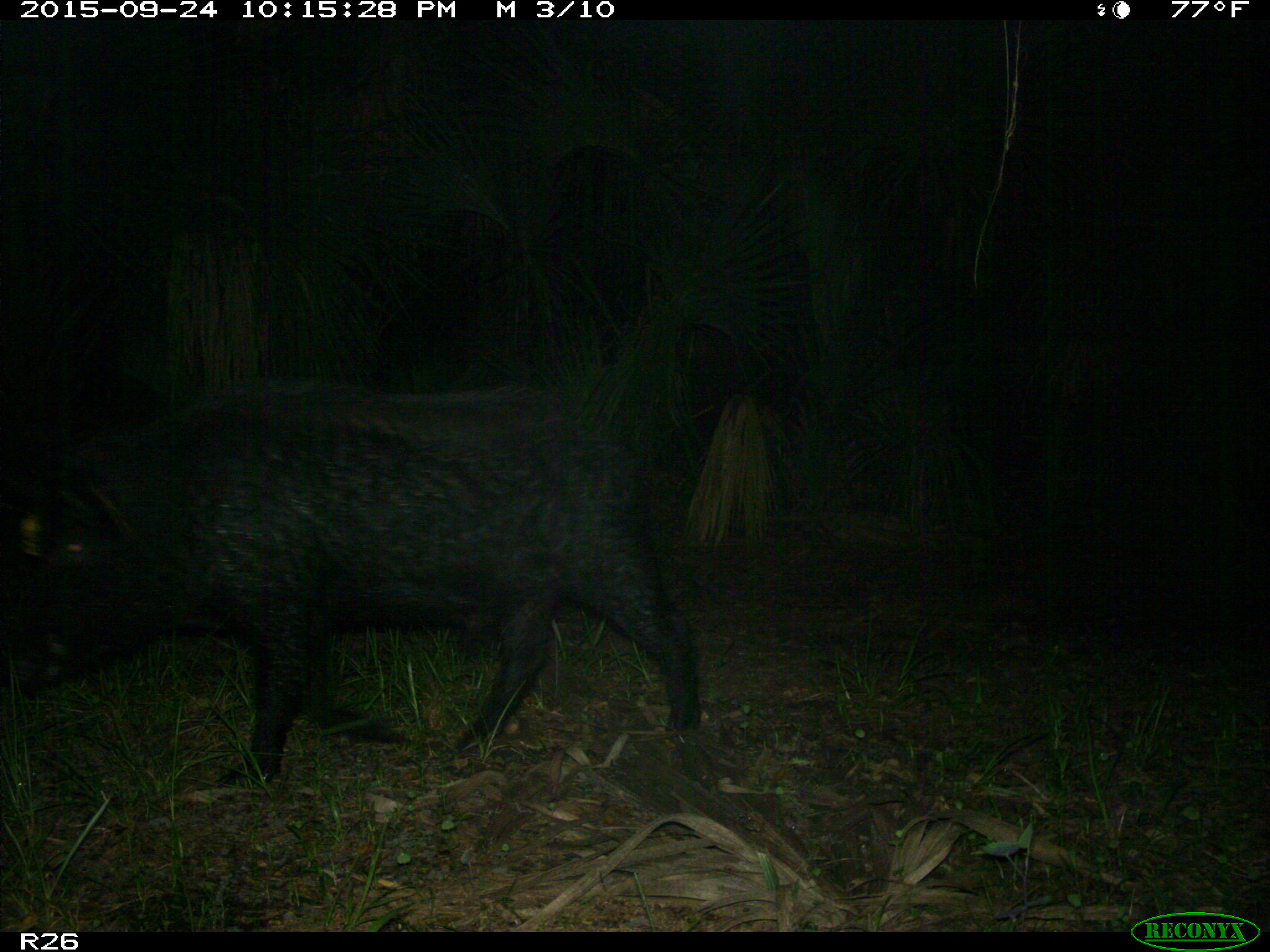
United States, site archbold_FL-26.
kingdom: Animalia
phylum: Chordata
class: Mammalia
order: Artiodactyla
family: Suidae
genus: Sus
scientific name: Sus scrofa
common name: wild boar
Sus scrofa (wild boar).